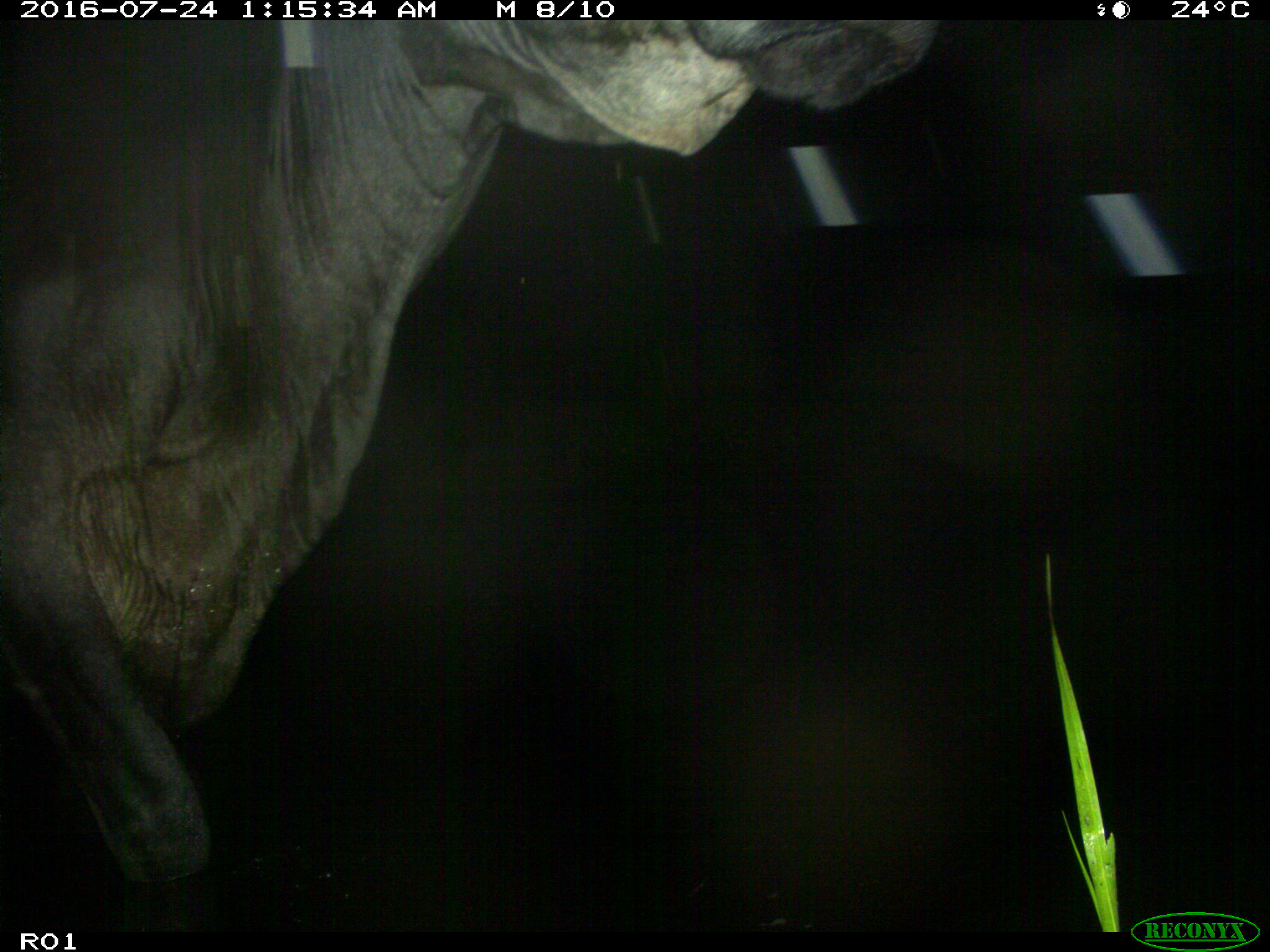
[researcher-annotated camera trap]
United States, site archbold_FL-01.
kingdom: Animalia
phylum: Chordata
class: Mammalia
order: Artiodactyla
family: Bovidae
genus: Bos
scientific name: Bos taurus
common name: domestic cow